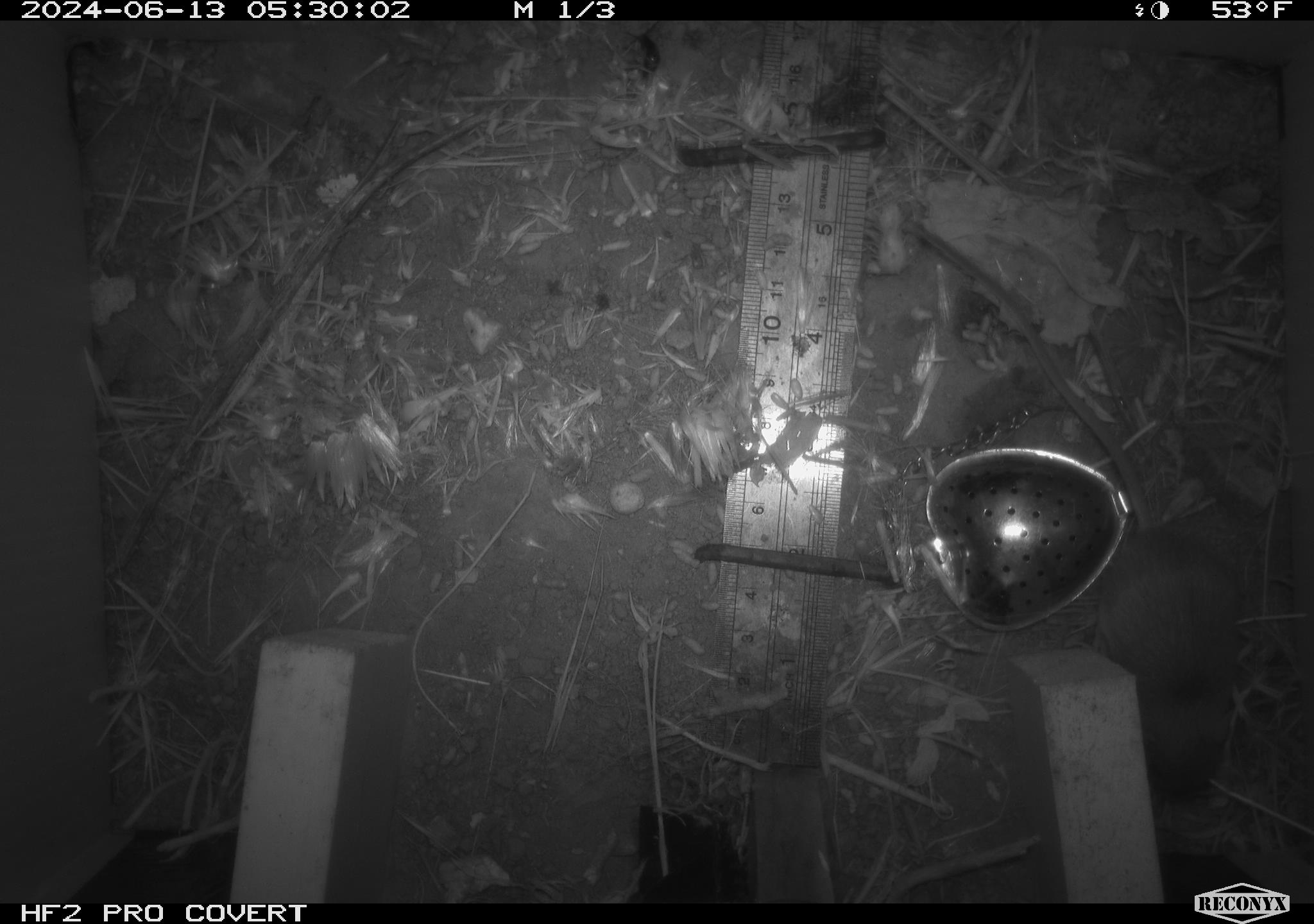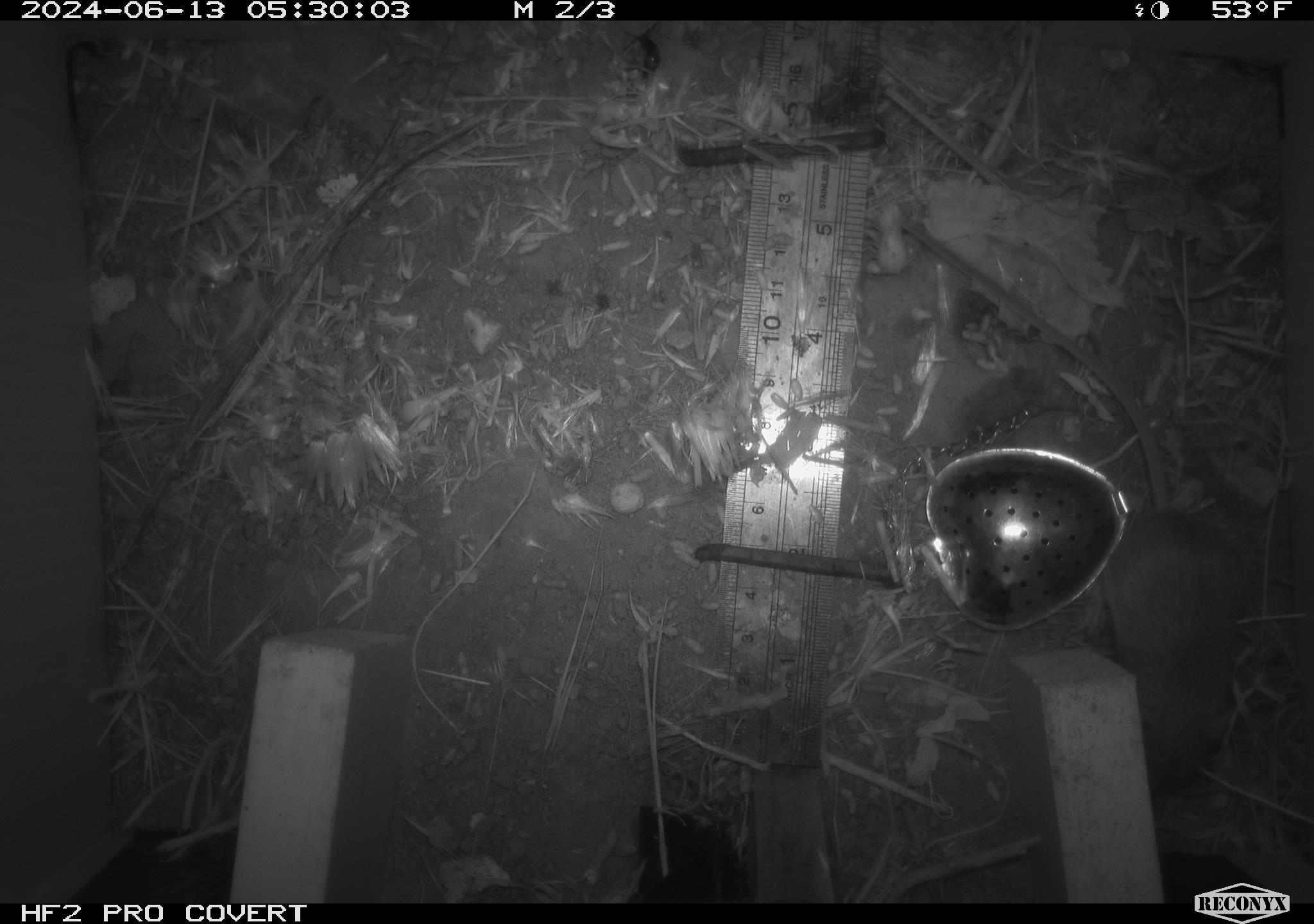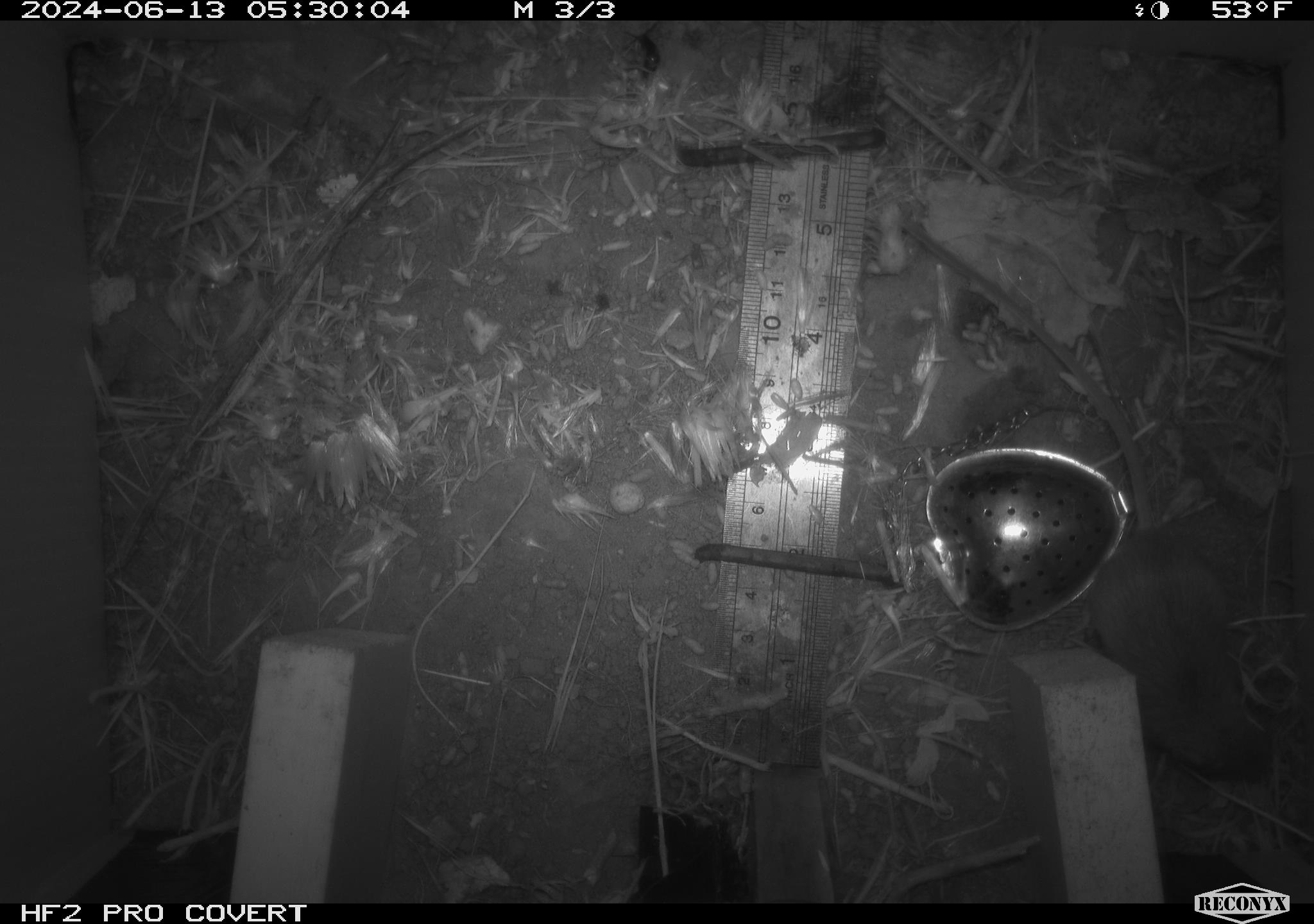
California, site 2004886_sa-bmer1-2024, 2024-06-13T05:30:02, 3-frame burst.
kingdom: Animalia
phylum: Chordata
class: Mammalia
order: Rodentia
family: Heteromyidae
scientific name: Heteromyidae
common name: kangaroo rats and pocket mice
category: heteromyidae family